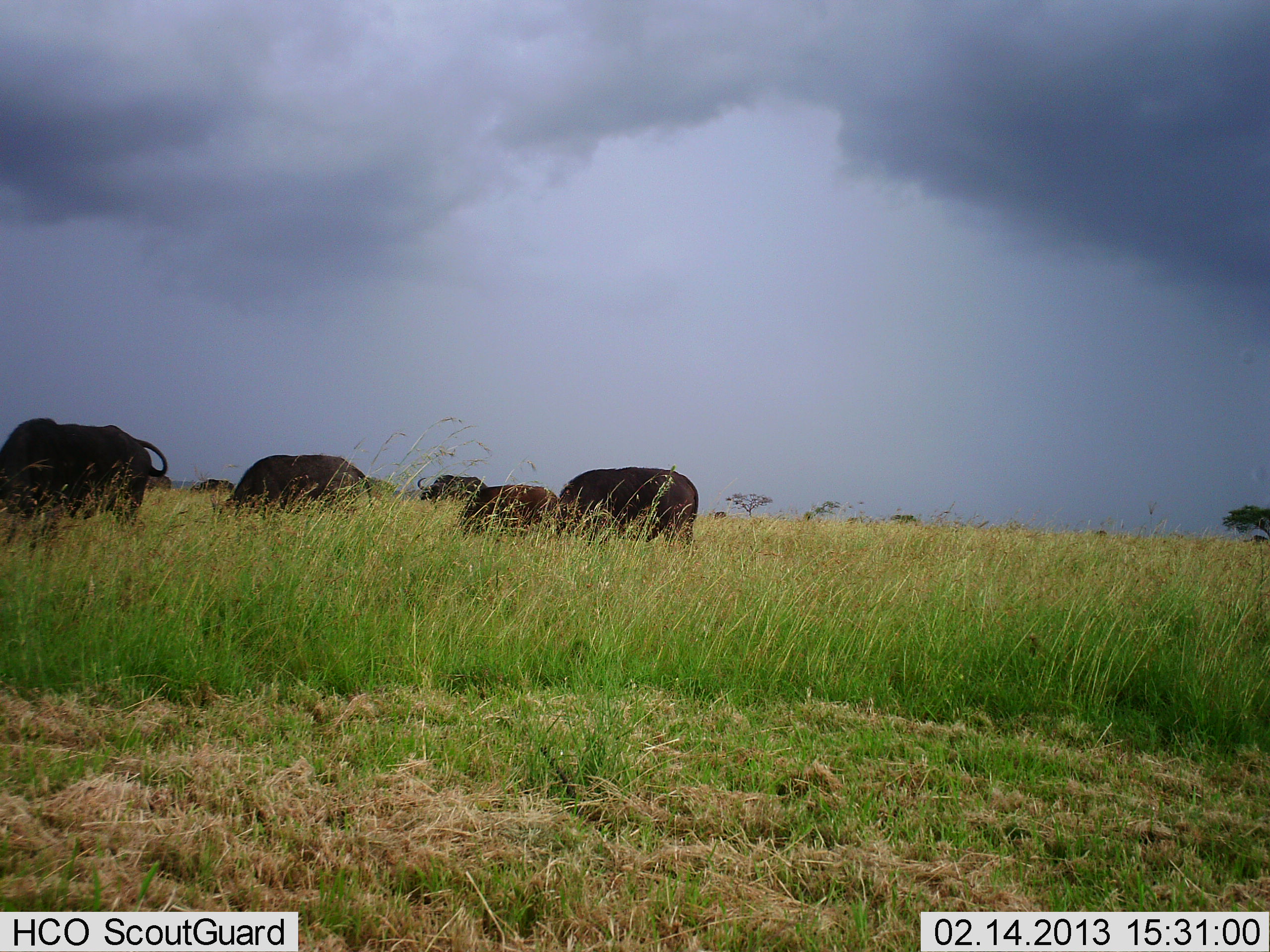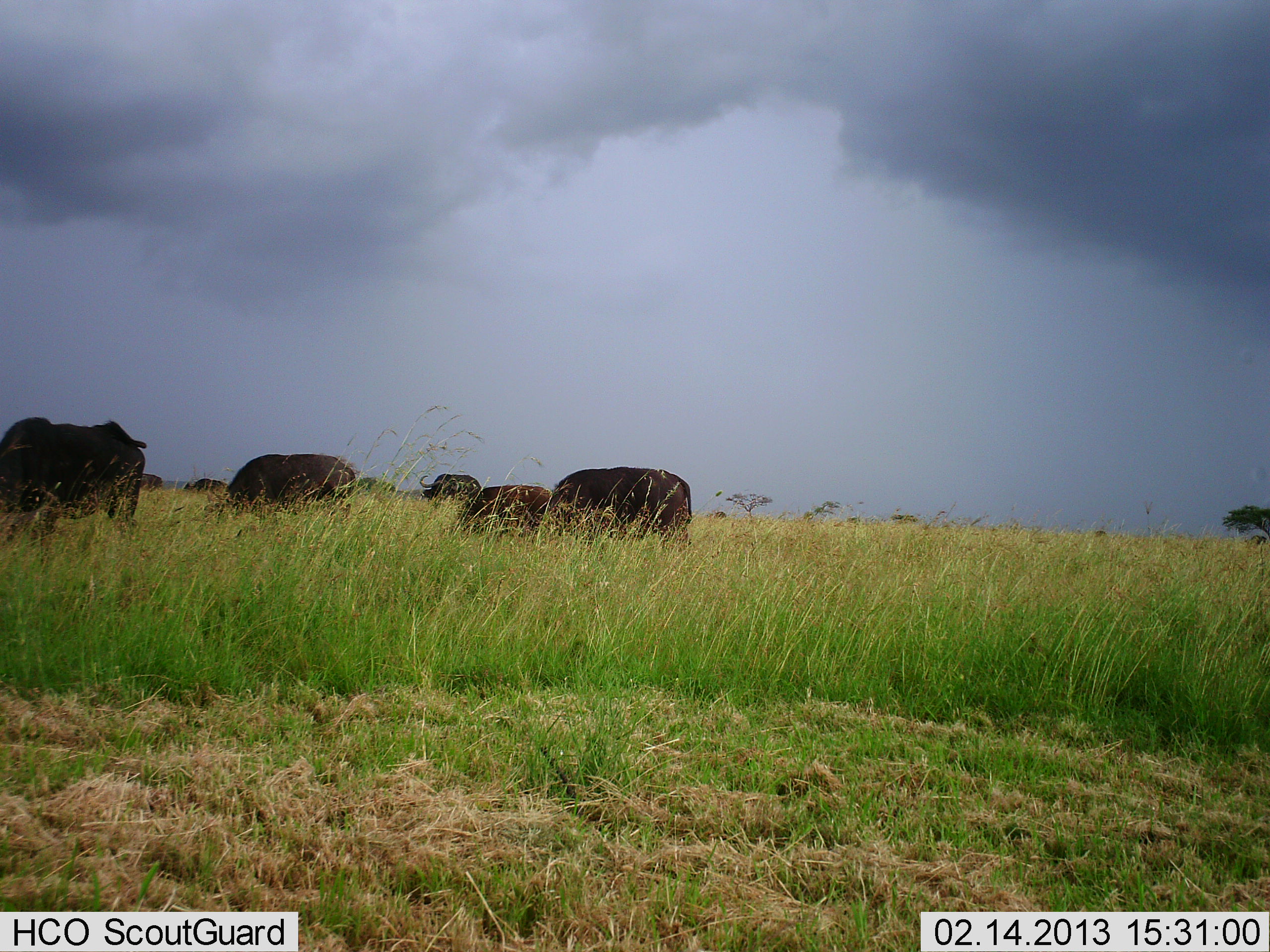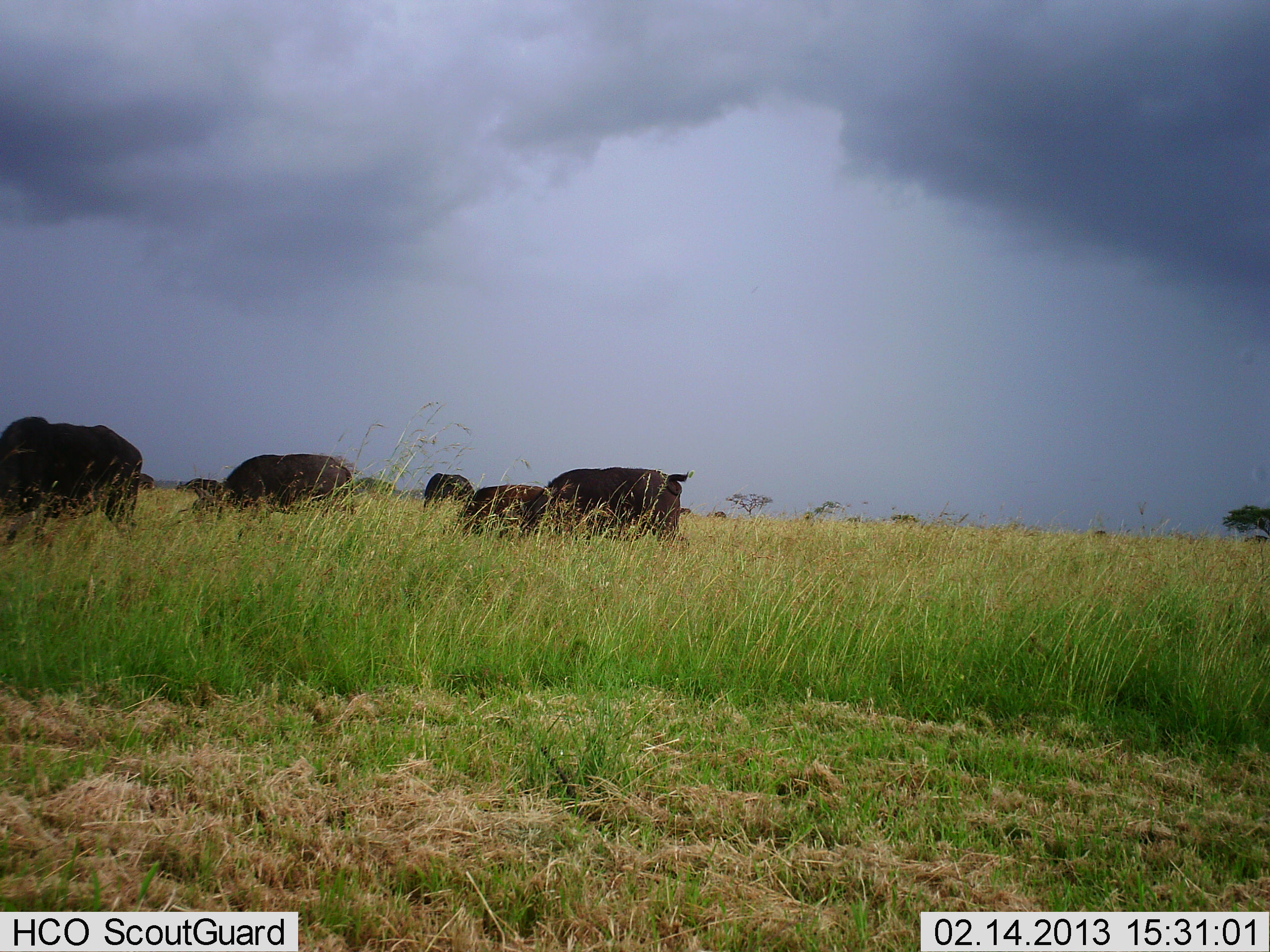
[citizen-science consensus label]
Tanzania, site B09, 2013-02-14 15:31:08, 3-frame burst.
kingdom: Animalia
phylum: Chordata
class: Mammalia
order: Artiodactyla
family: Bovidae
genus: Syncerus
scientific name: Syncerus caffer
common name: cape buffalo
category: buffalo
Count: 7.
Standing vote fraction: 25%.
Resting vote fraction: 5%.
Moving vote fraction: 30%.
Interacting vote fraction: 0%.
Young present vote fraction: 25%.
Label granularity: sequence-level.